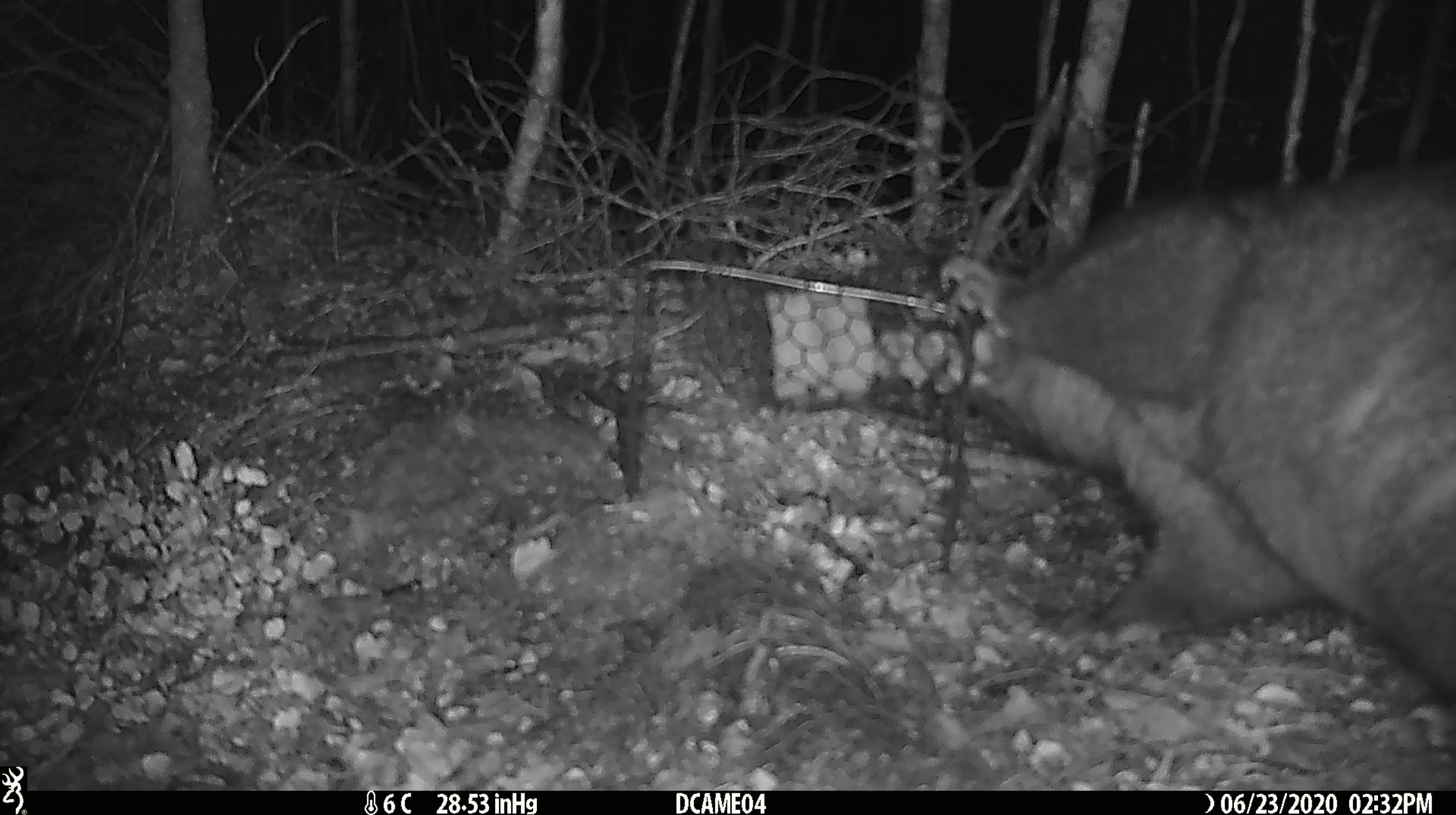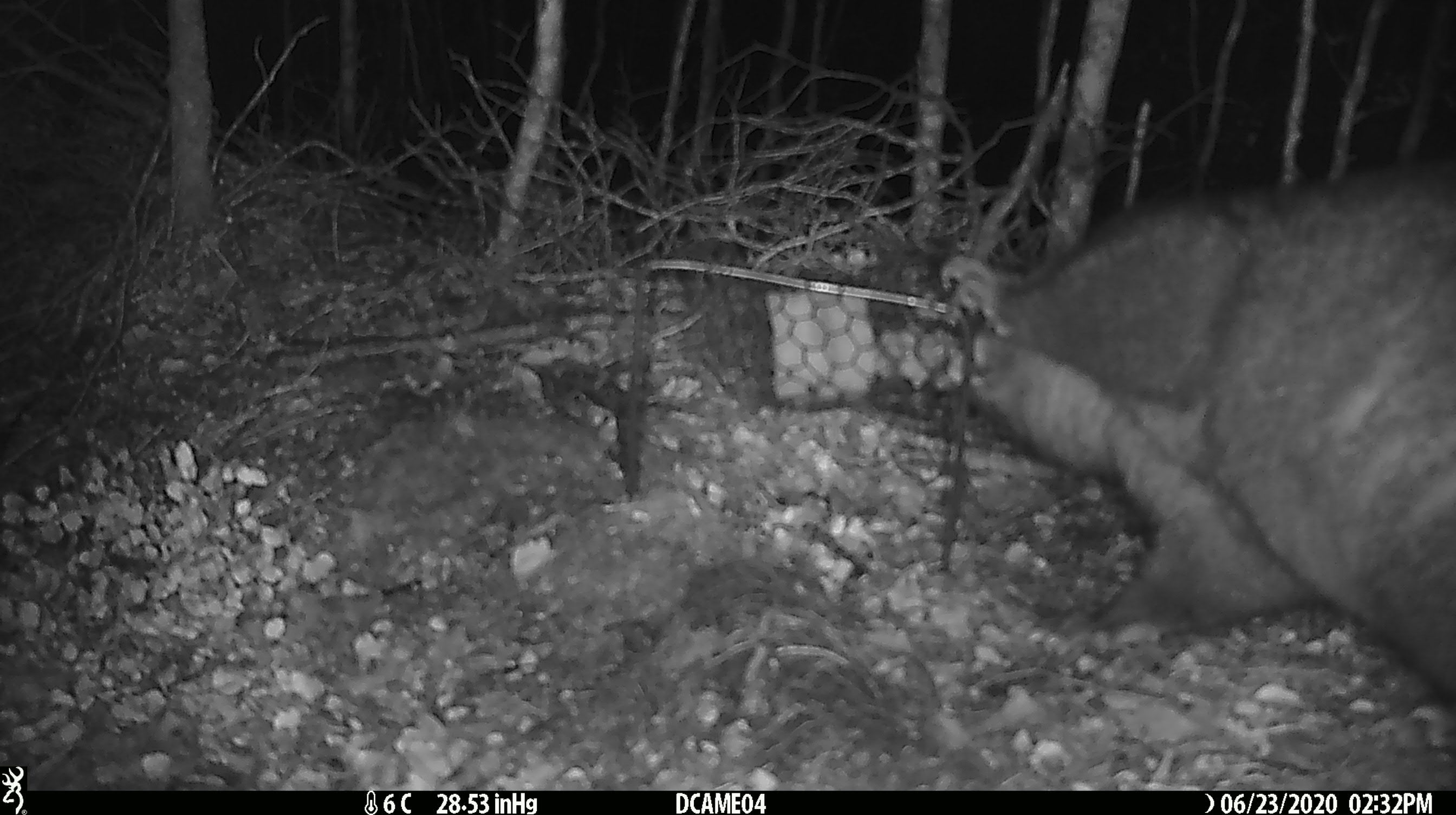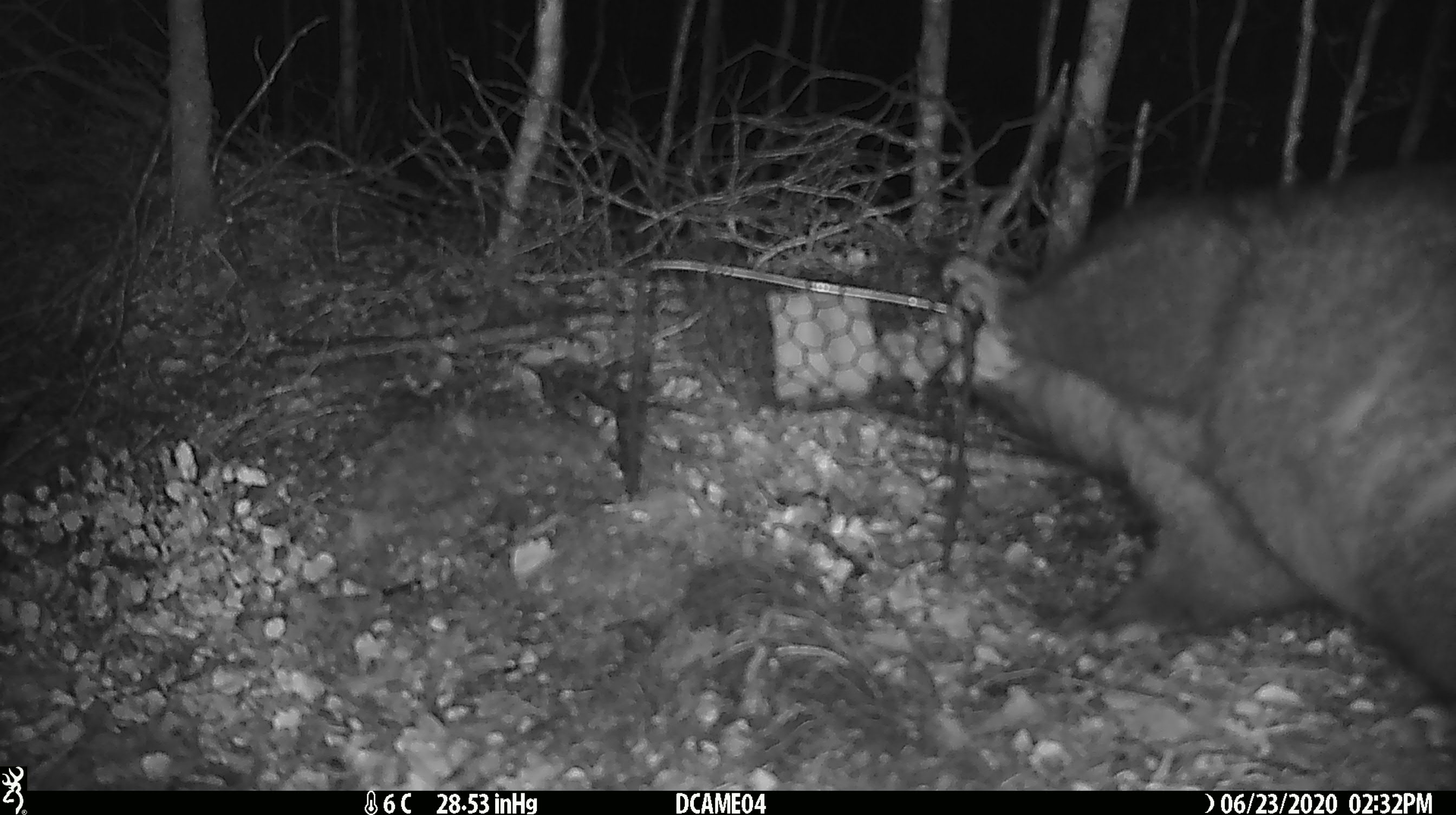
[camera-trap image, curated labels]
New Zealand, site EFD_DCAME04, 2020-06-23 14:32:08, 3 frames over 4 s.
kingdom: Animalia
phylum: Chordata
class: Mammalia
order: Diprotodontia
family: Phalangeridae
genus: Trichosurus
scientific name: Trichosurus vulpecula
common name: common brushtail possum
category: possum